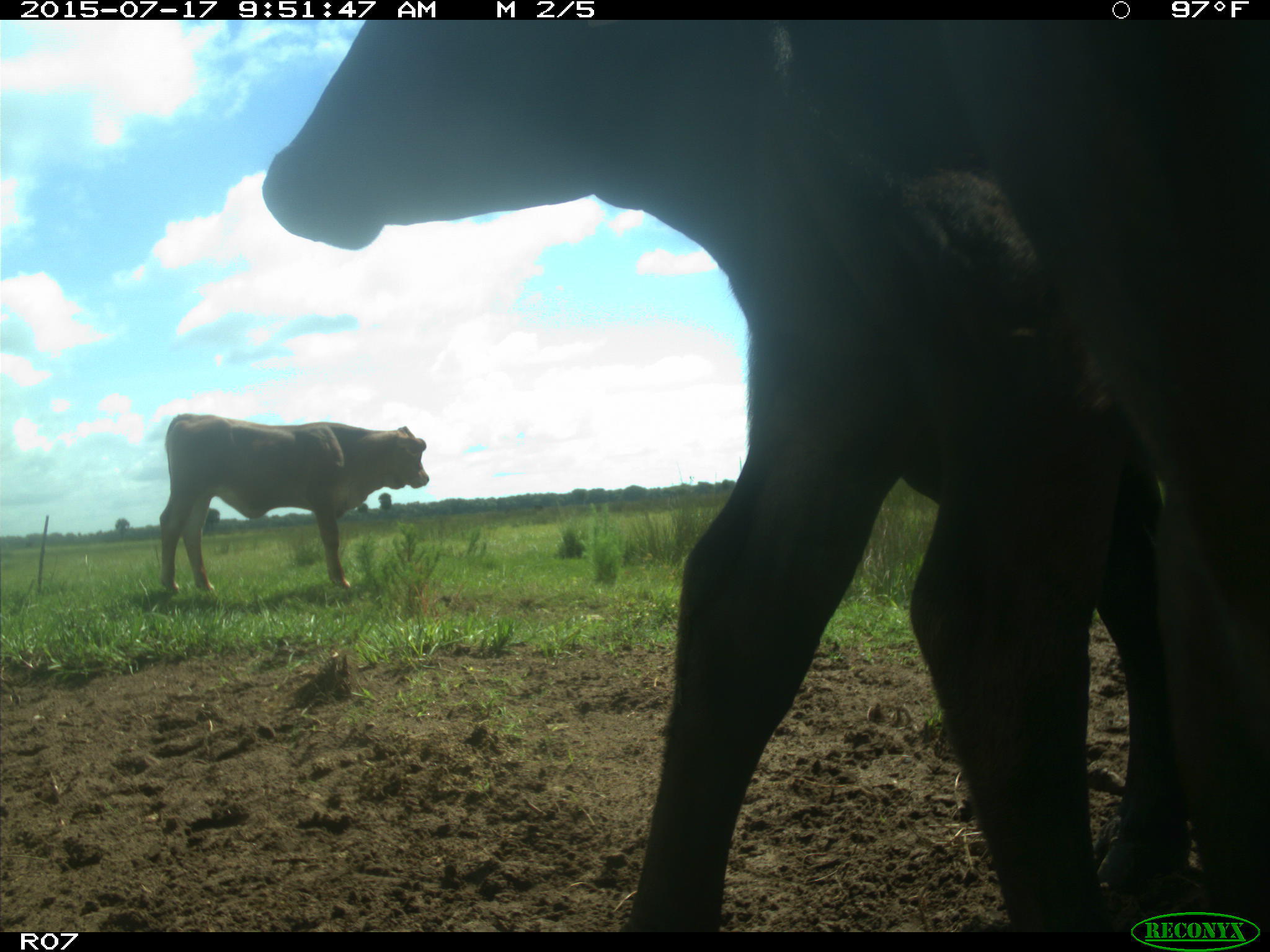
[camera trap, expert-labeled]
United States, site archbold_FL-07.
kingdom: Animalia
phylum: Chordata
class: Mammalia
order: Artiodactyla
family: Bovidae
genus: Bos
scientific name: Bos taurus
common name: domestic cow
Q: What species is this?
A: Bos taurus (domestic cow).